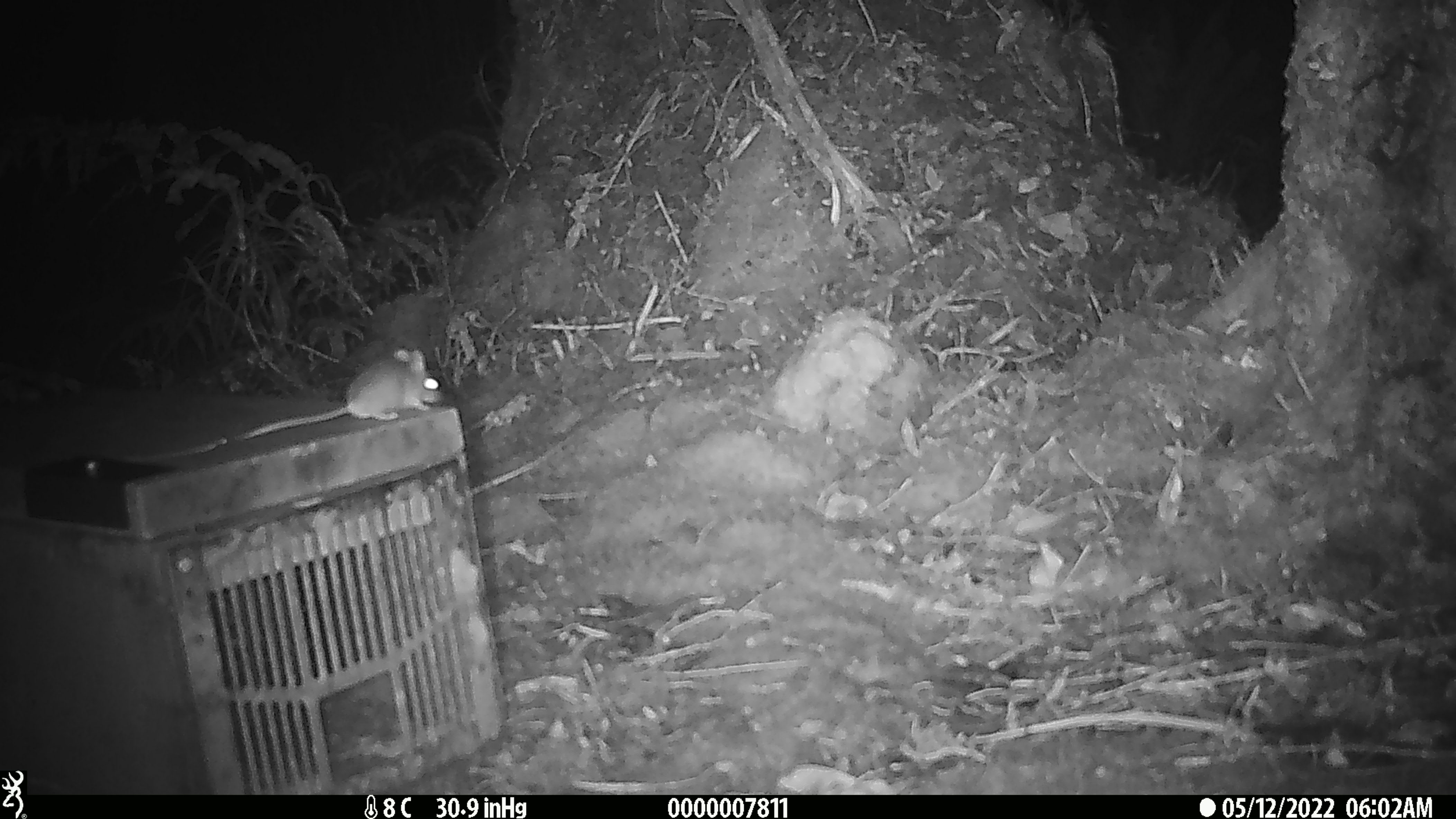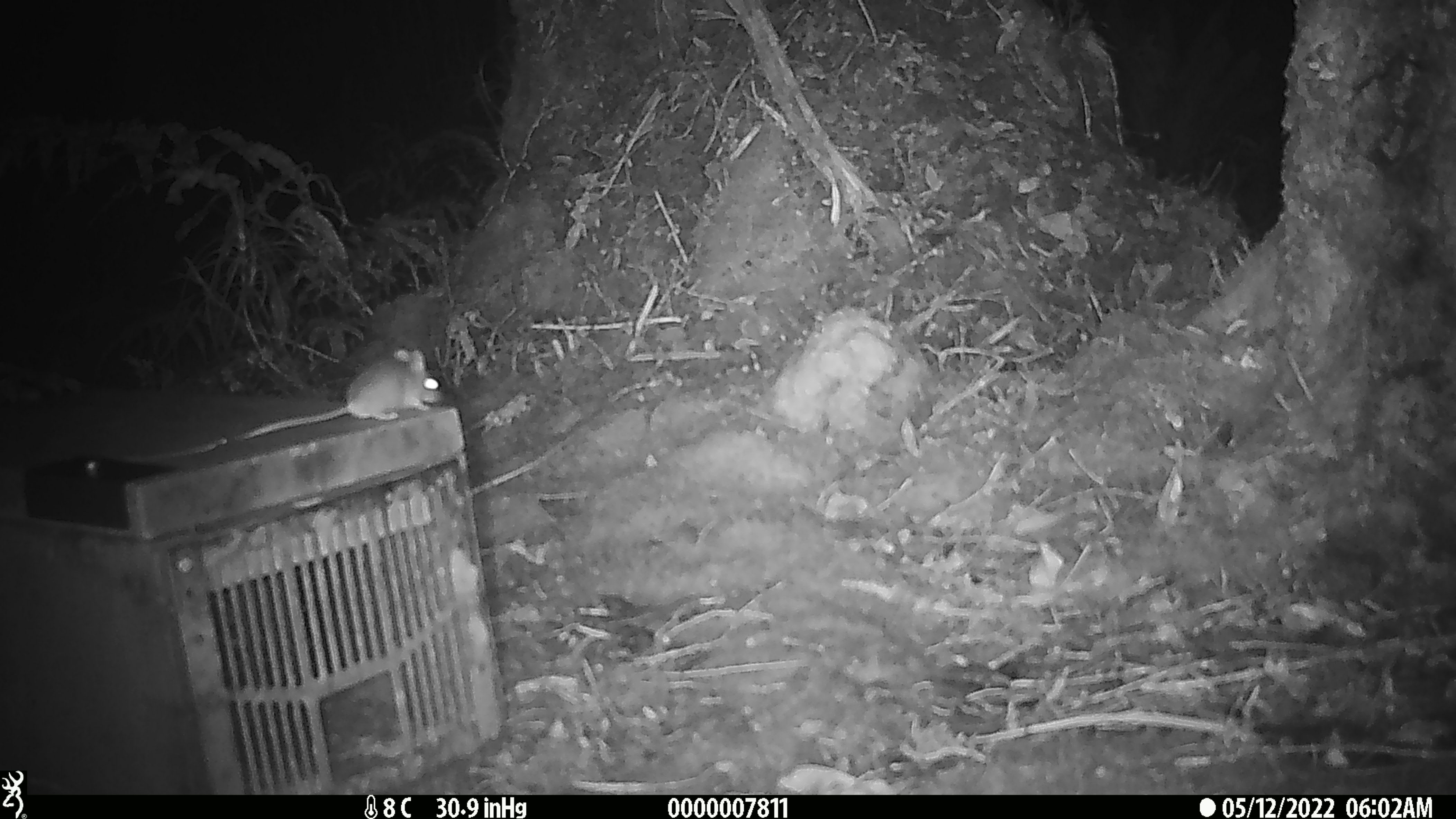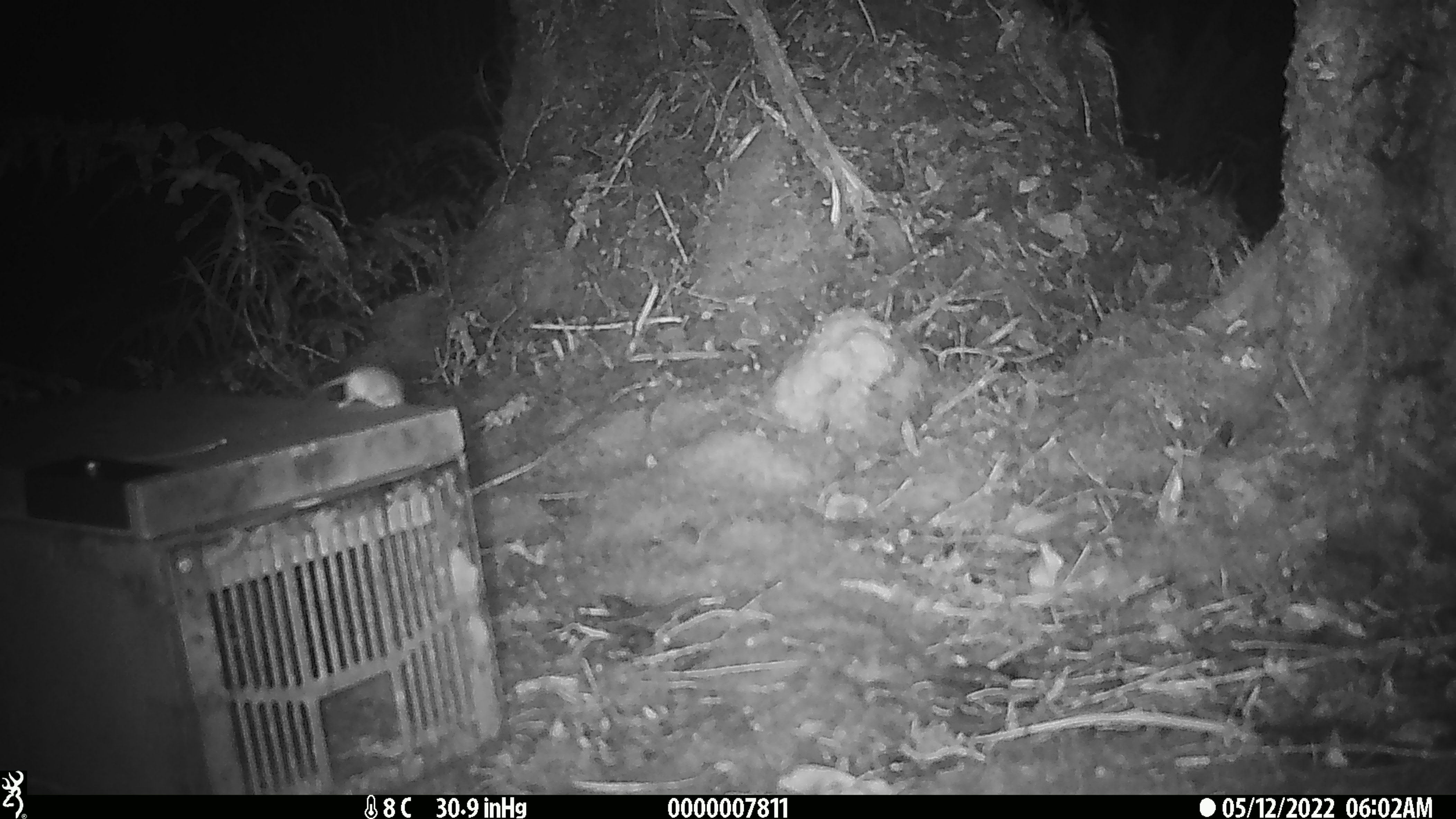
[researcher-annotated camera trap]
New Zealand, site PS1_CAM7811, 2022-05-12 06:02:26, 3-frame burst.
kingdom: Animalia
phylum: Chordata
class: Mammalia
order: Rodentia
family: Muridae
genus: Mus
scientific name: Mus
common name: mouse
Mouse (Mus).